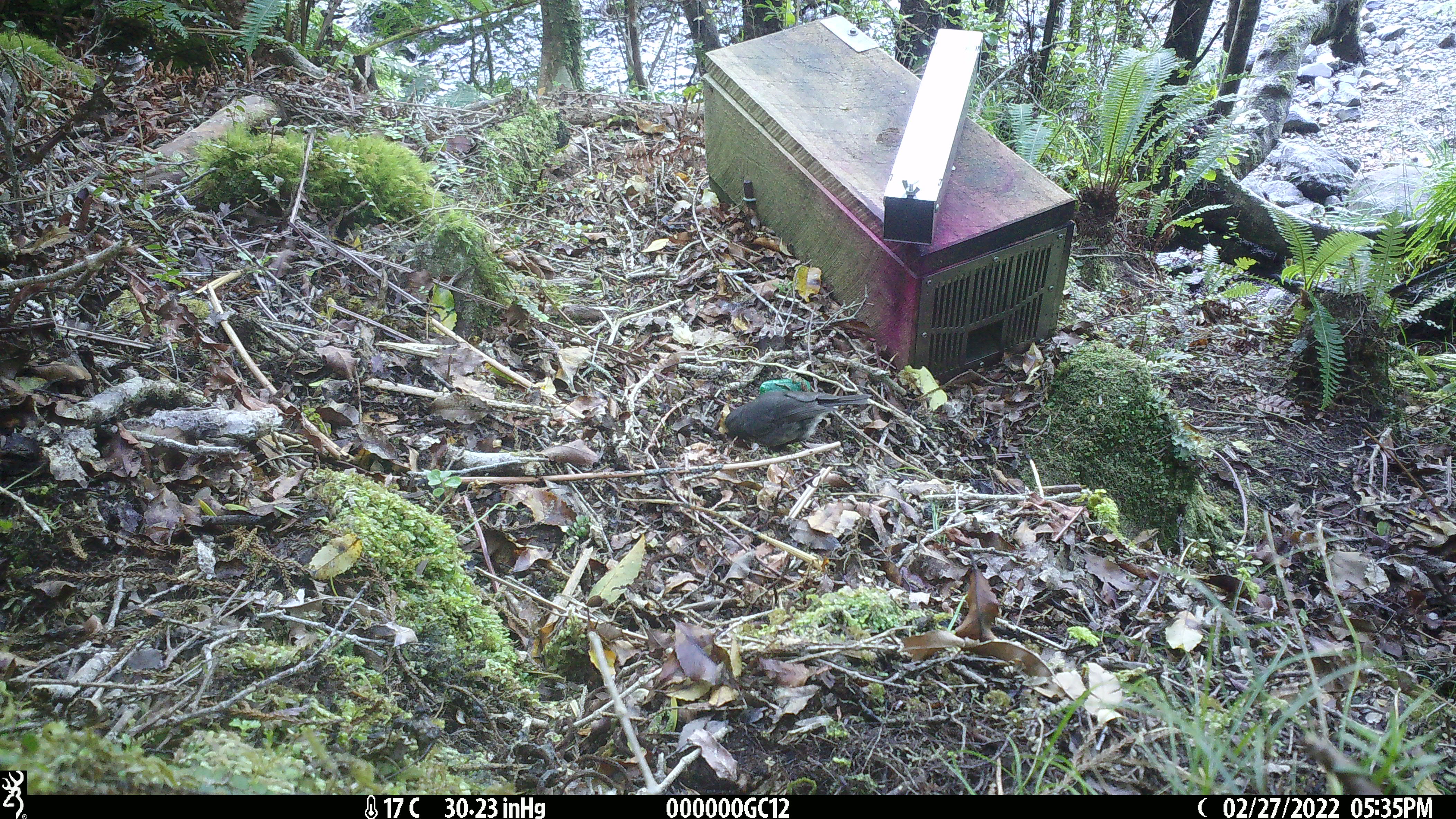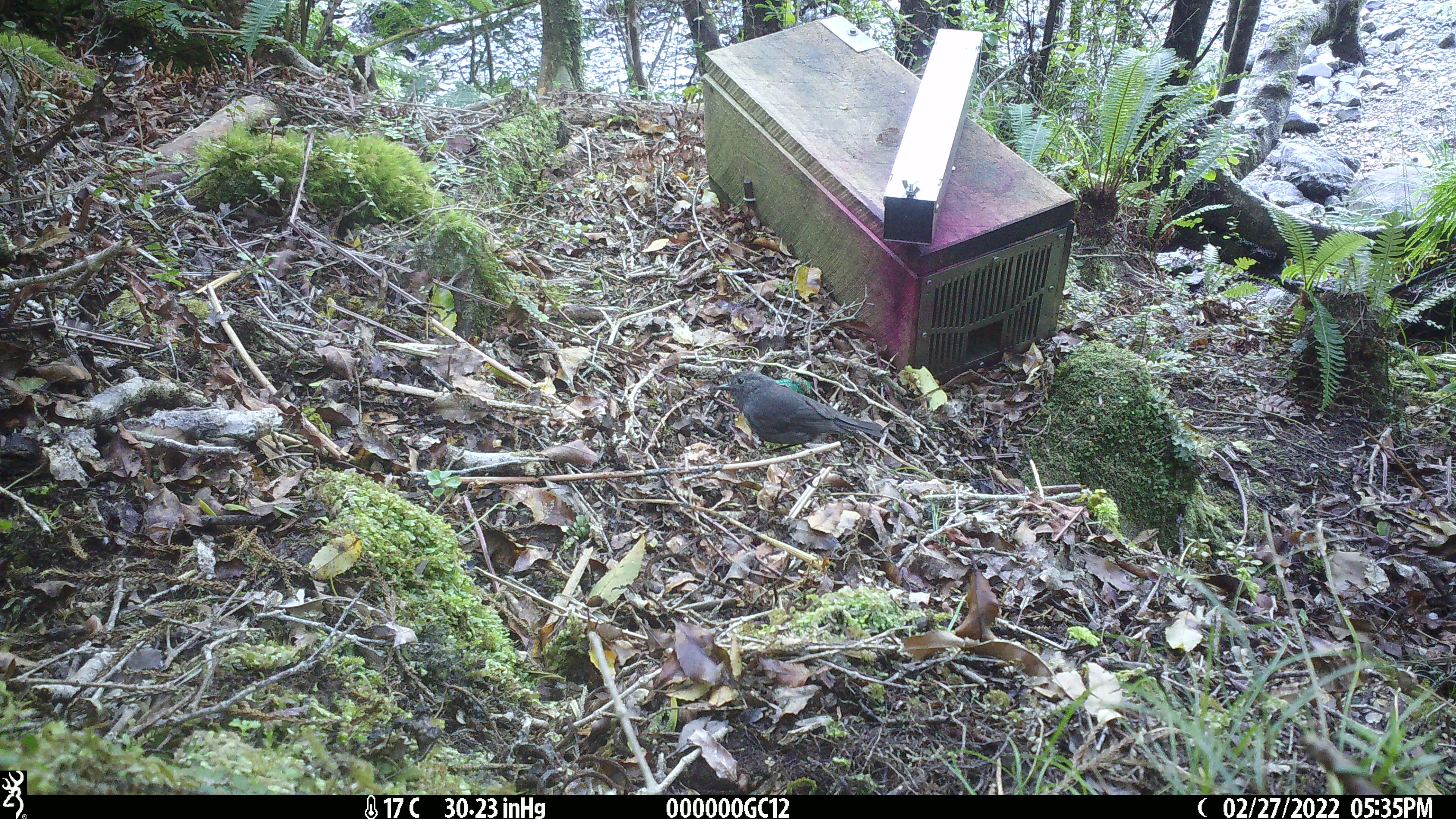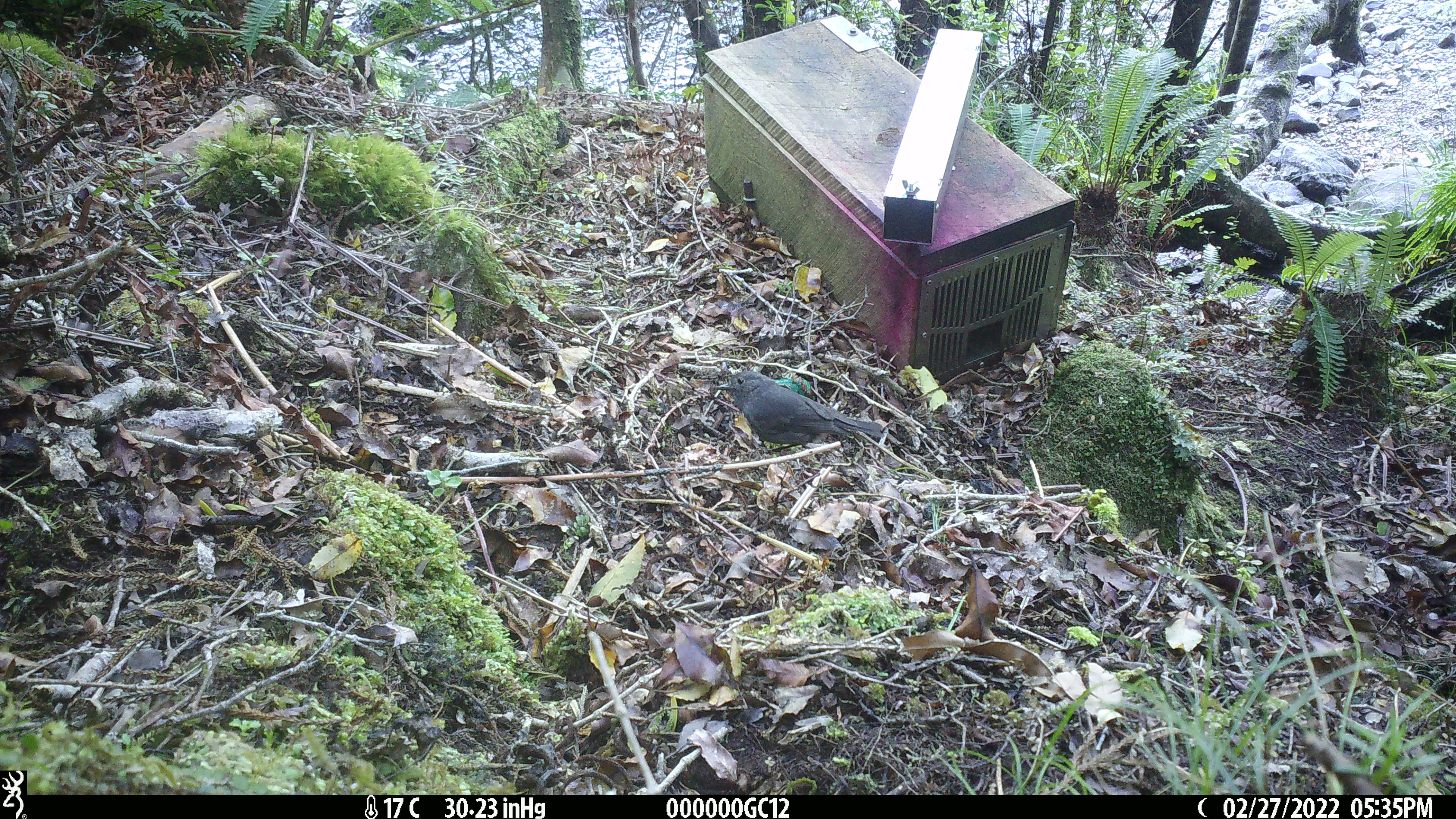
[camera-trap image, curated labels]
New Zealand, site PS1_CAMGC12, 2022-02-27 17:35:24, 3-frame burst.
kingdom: Animalia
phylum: Chordata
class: Aves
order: Passeriformes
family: Petroicidae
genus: Petroica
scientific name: Petroica australis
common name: new zealand robin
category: robin